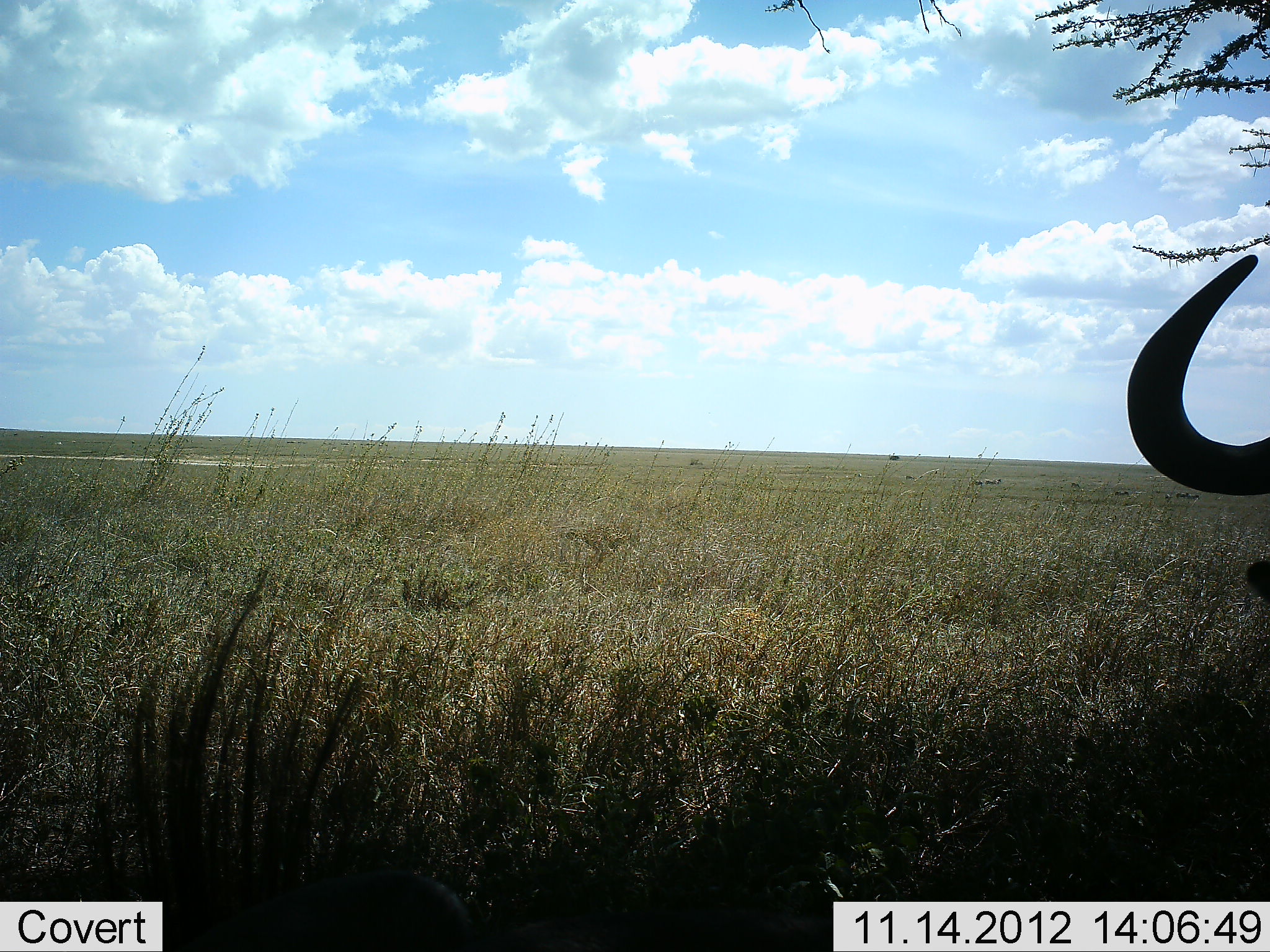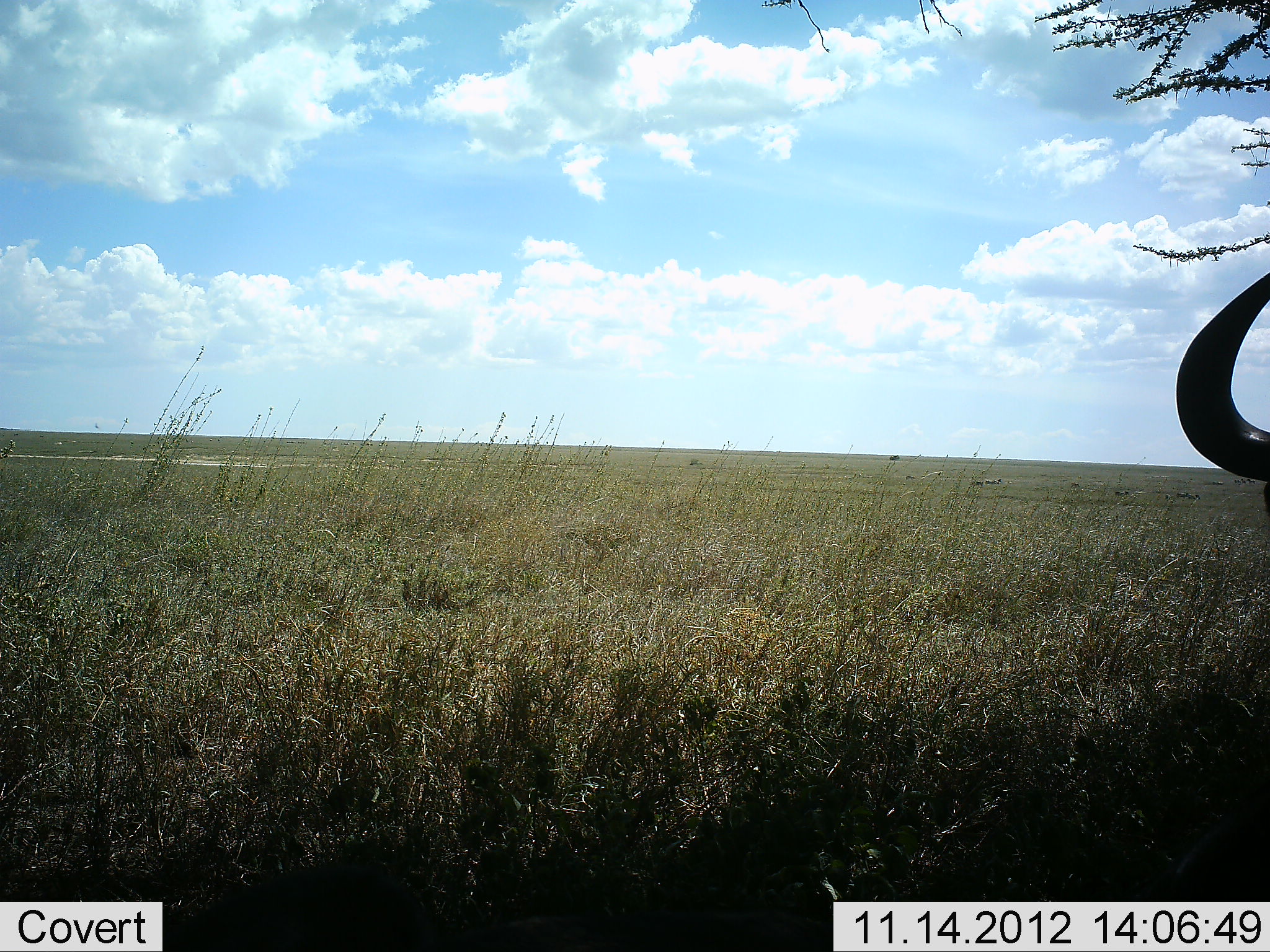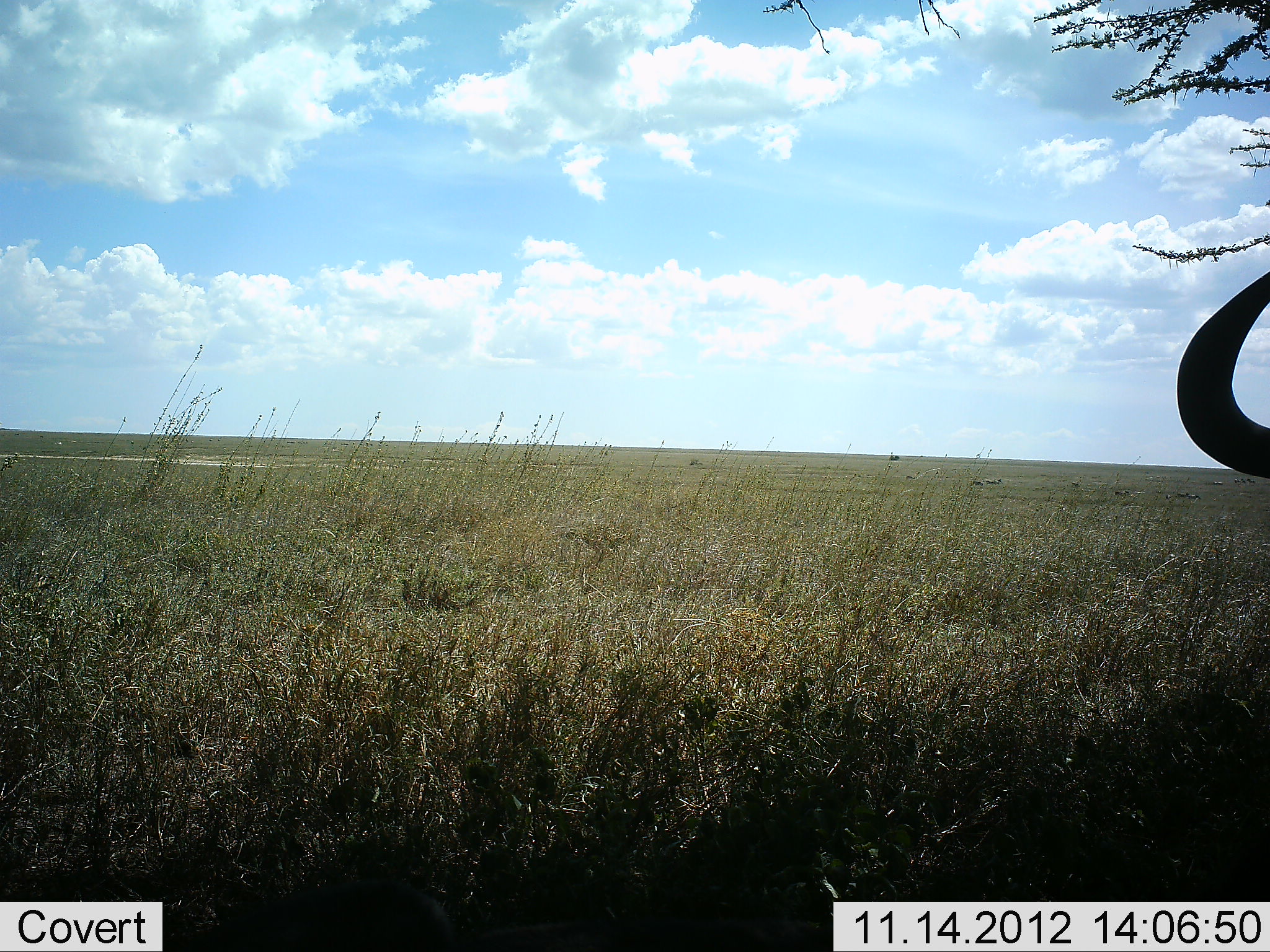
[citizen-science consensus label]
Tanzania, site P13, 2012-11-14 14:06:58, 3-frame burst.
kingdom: Animalia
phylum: Chordata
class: Mammalia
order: Artiodactyla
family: Bovidae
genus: Connochaetes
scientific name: Connochaetes taurinus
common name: blue wildebeest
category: wildebeest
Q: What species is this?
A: Wildebeest (blue wildebeest) (Connochaetes taurinus).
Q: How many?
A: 1.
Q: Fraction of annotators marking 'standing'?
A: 50%.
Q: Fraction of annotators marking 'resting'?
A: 20%.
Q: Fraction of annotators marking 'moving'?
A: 20%.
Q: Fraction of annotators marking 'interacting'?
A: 0%.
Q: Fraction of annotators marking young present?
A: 0%.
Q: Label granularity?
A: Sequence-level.